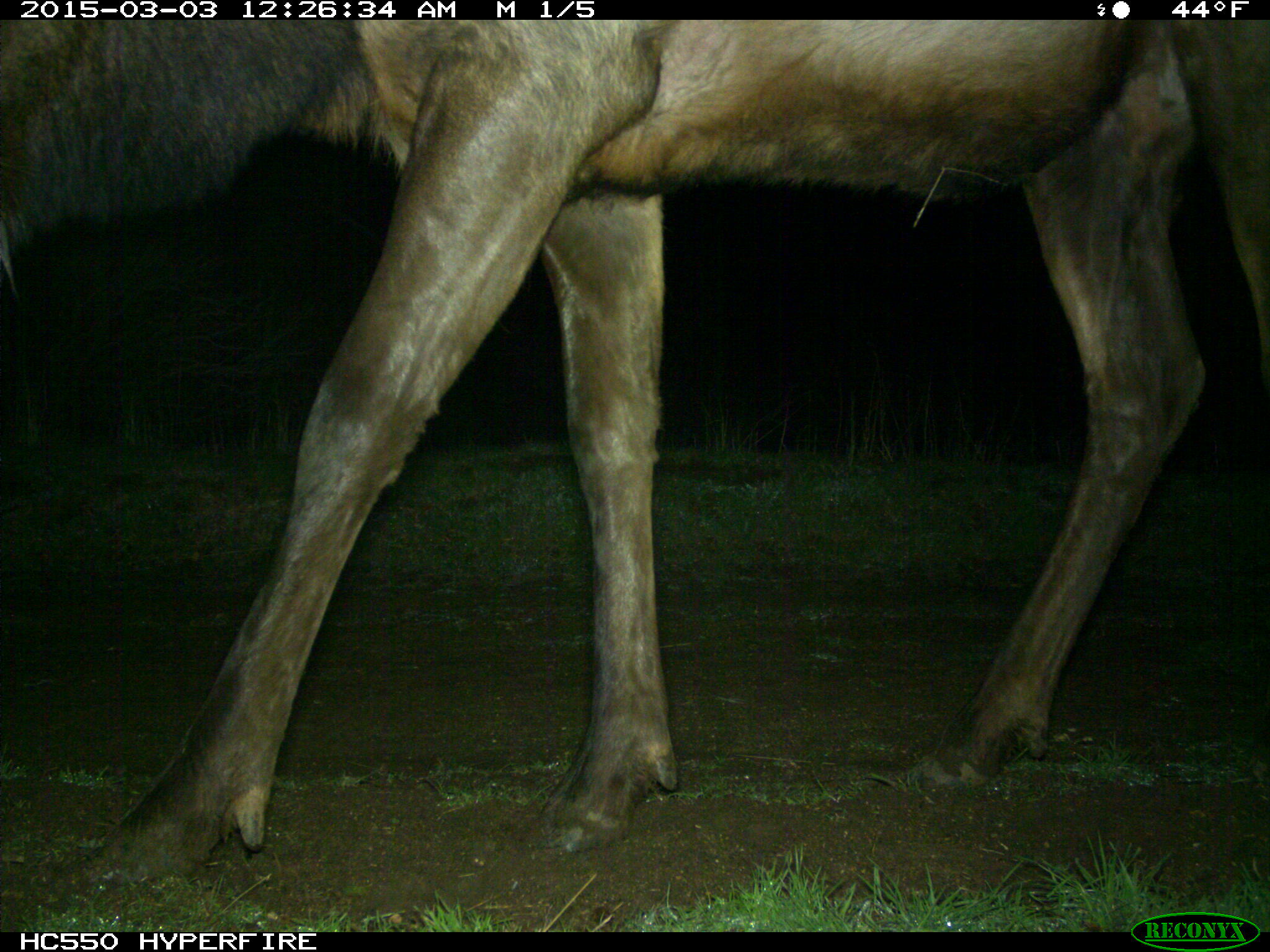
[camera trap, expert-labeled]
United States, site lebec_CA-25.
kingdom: Animalia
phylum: Chordata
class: Mammalia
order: Artiodactyla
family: Cervidae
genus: Cervus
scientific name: Cervus canadensis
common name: elk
Cervus canadensis (elk).